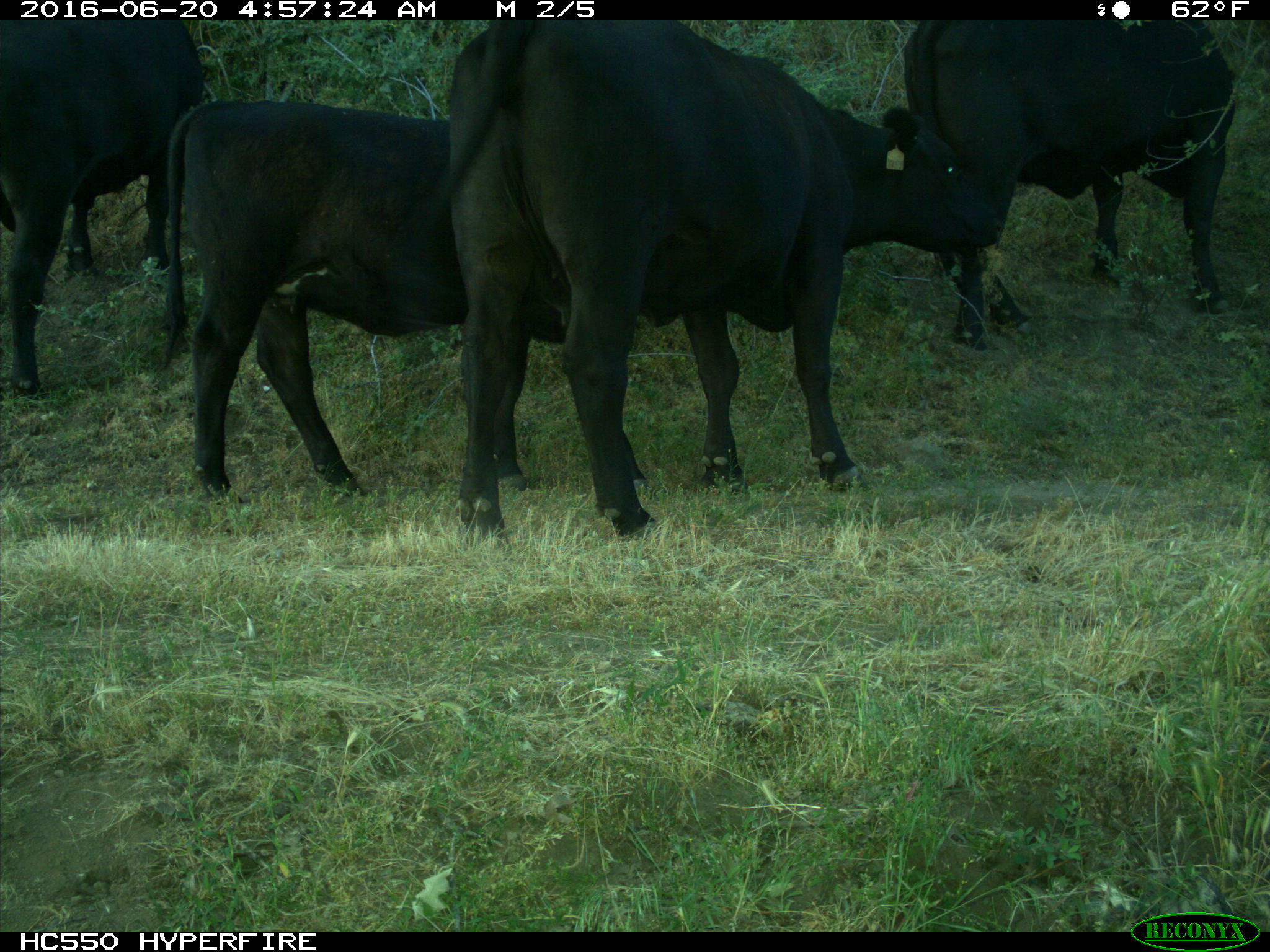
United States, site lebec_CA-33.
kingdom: Animalia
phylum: Chordata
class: Mammalia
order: Artiodactyla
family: Bovidae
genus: Bos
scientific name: Bos taurus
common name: domestic cow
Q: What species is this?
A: Bos taurus (domestic cow).